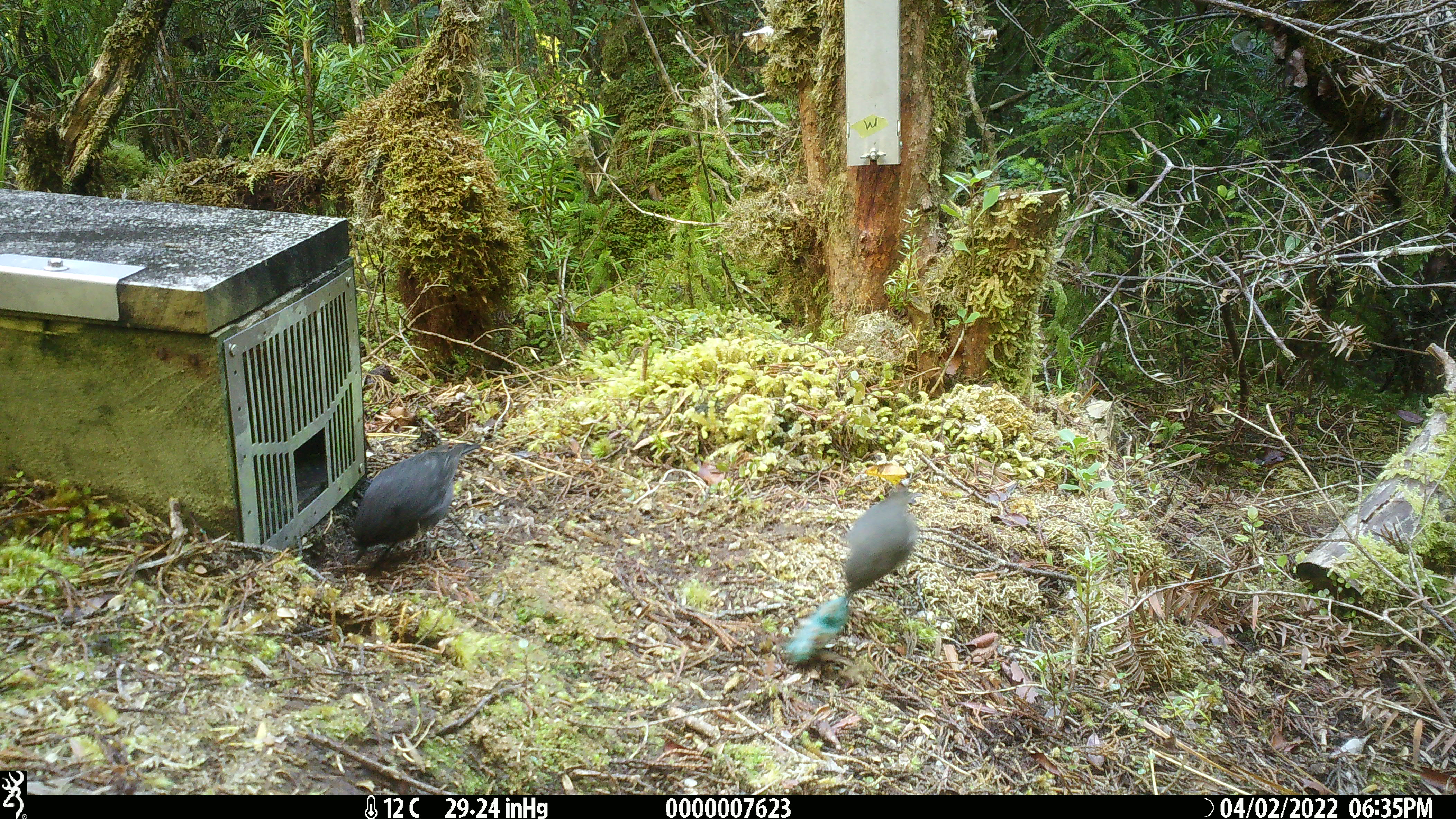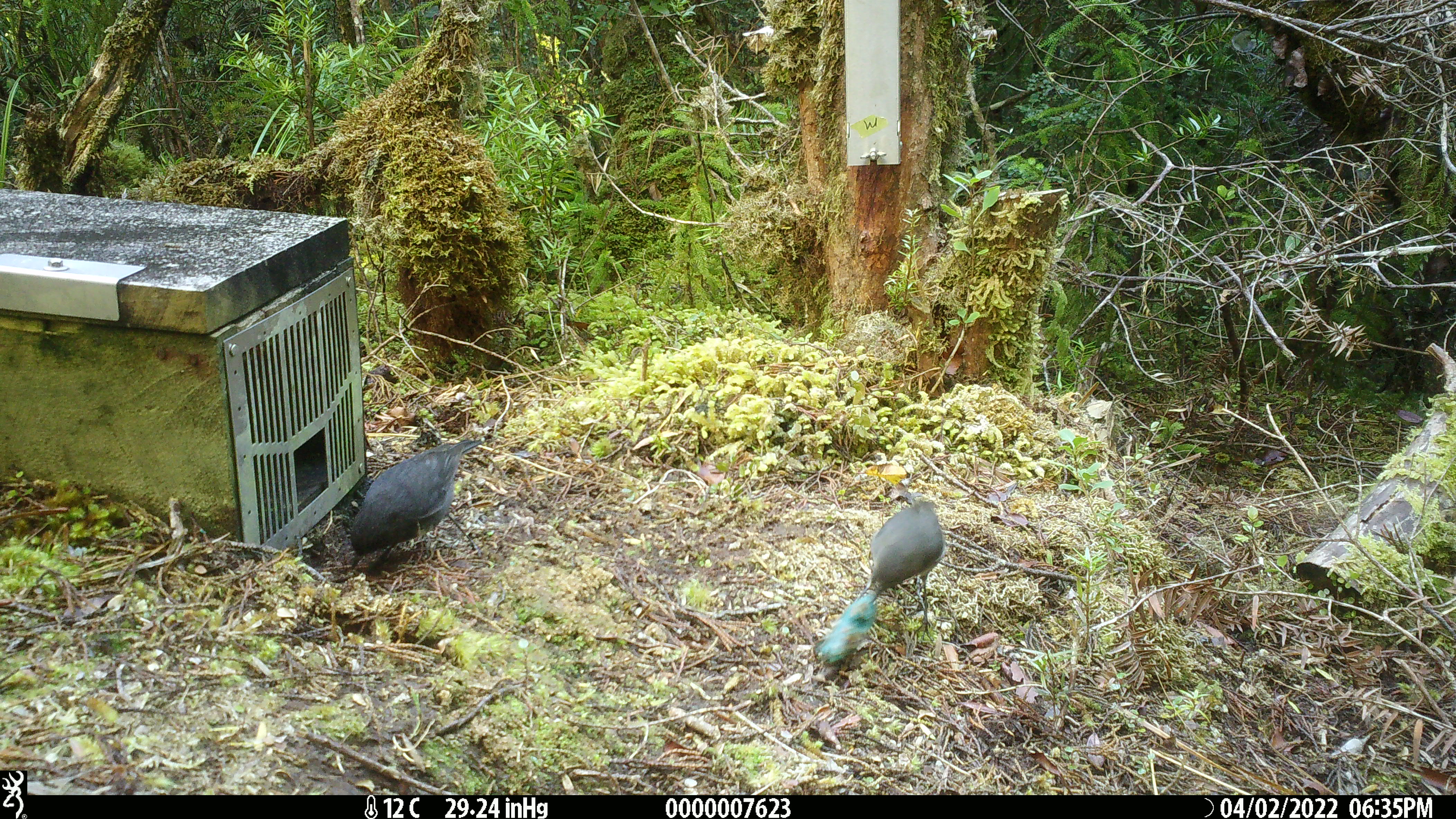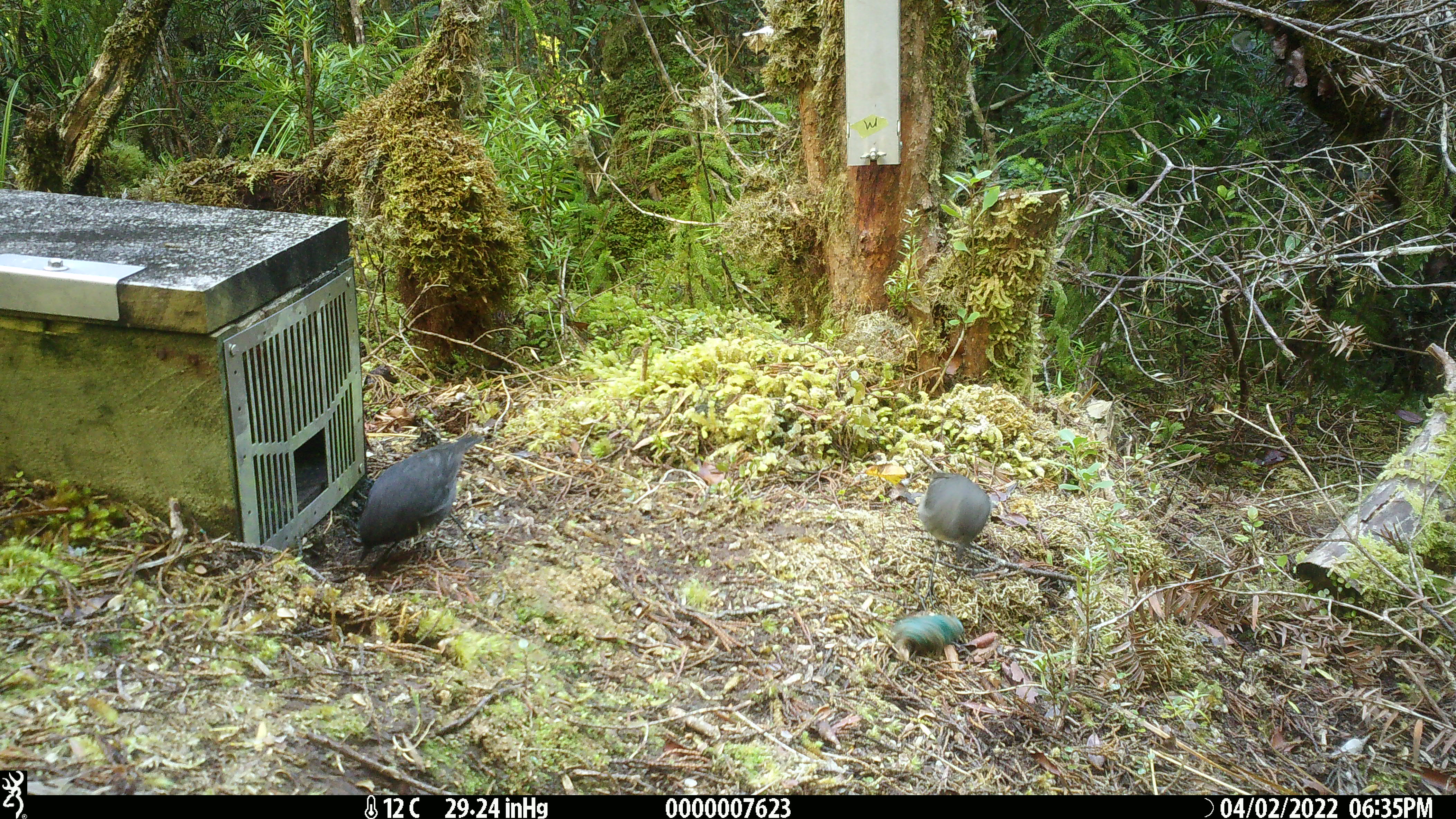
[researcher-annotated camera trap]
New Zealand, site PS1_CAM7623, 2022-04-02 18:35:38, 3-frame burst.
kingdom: Animalia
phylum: Chordata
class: Aves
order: Passeriformes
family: Petroicidae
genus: Petroica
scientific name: Petroica australis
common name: new zealand robin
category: robin